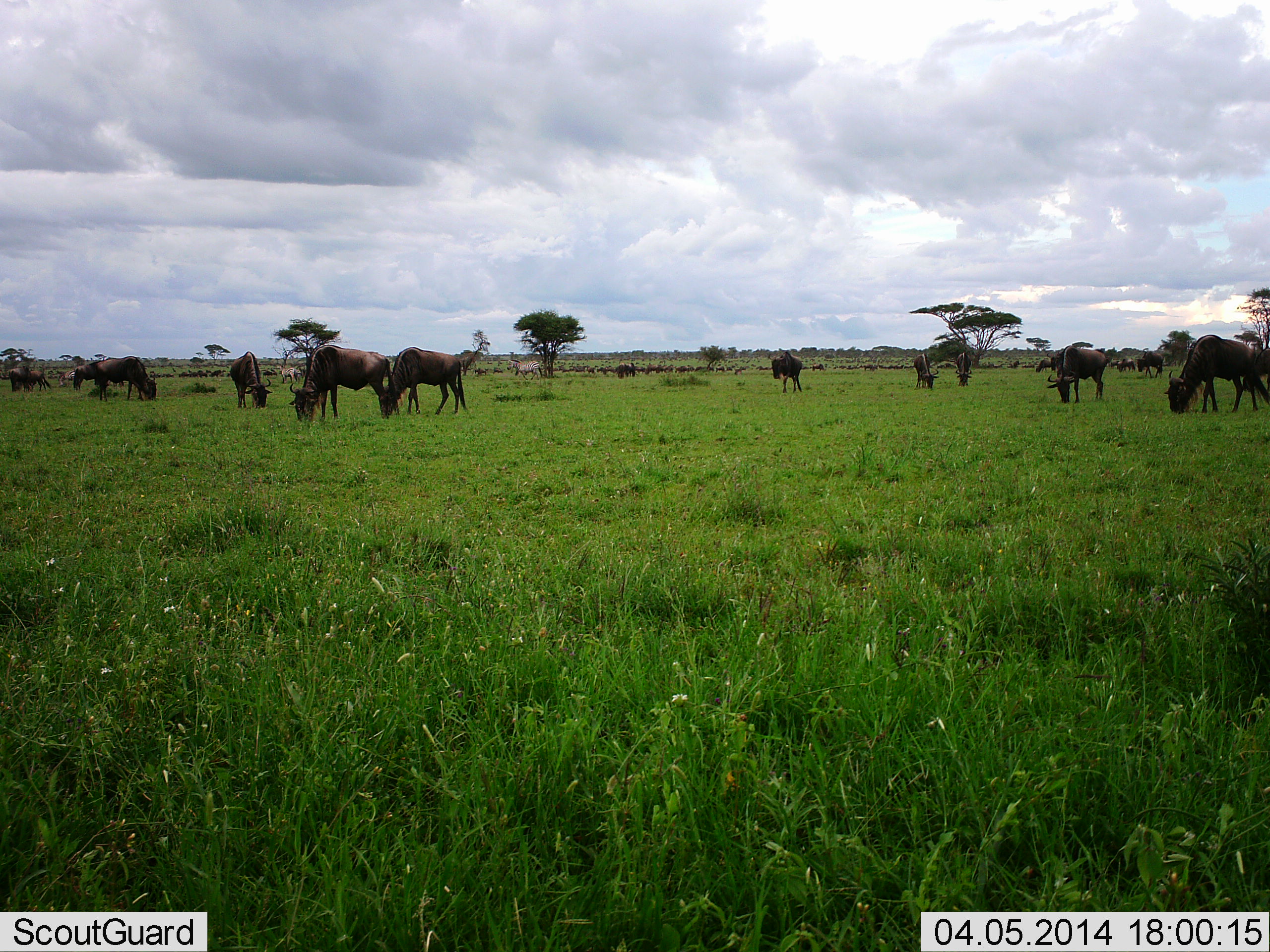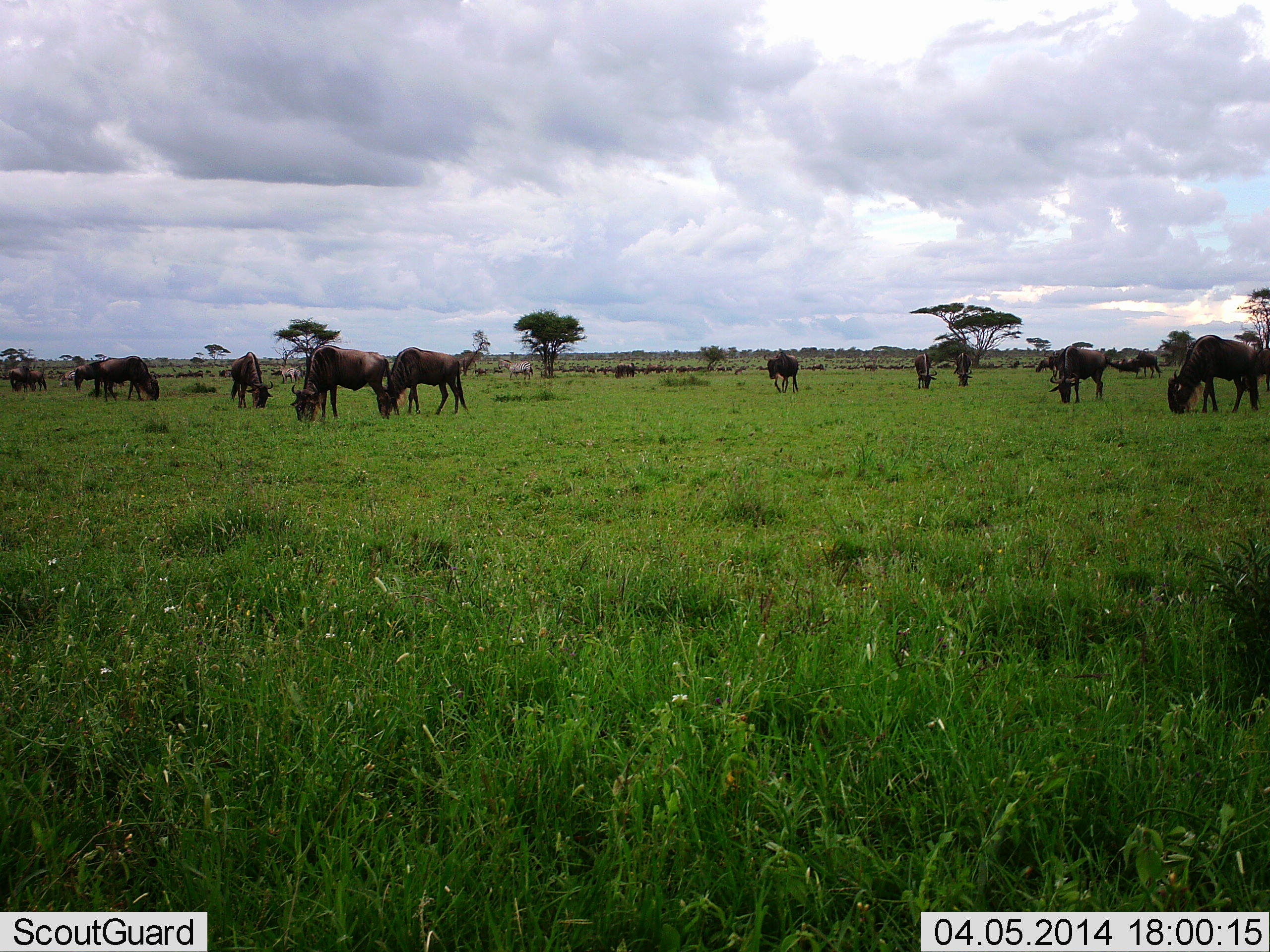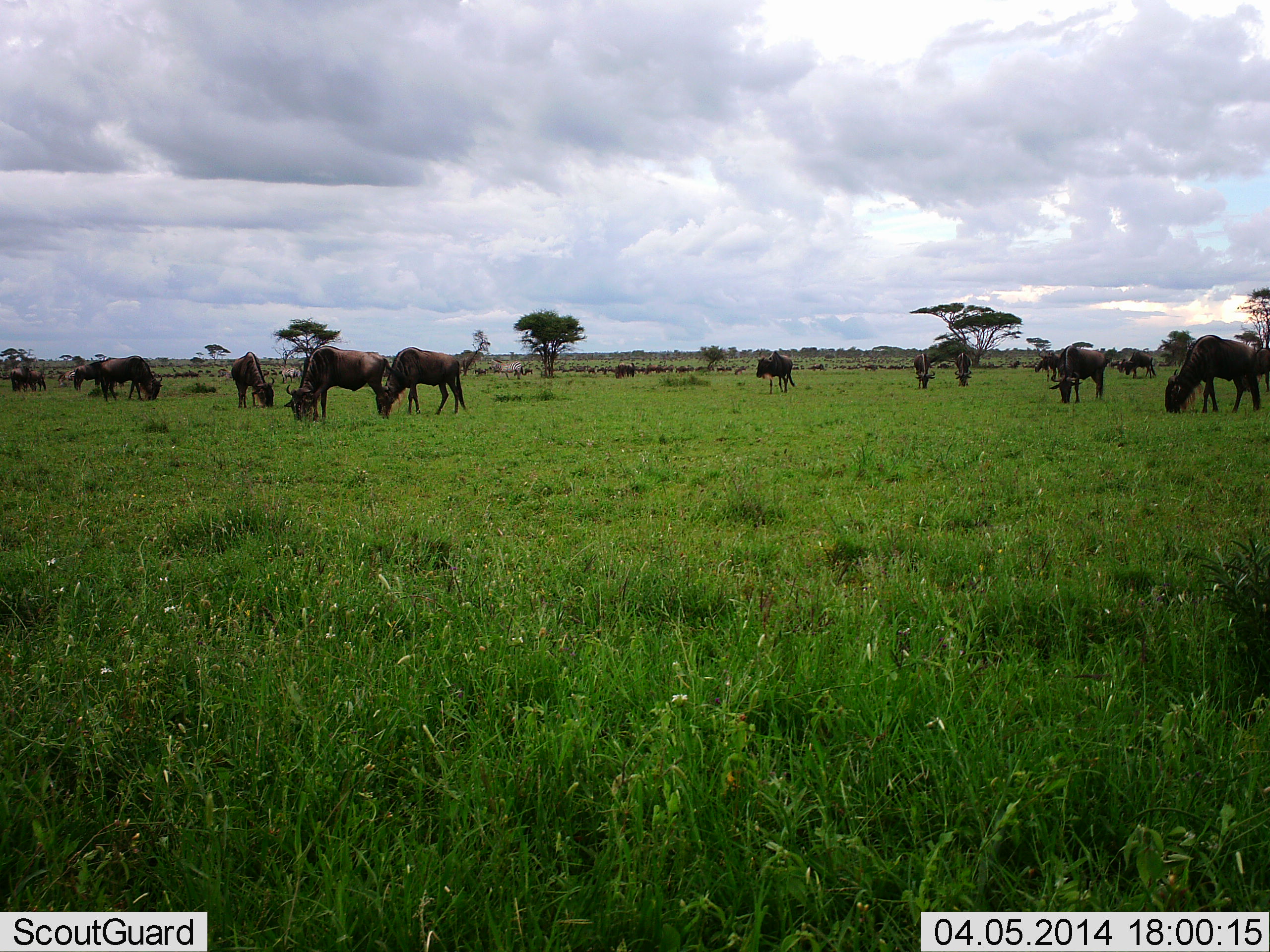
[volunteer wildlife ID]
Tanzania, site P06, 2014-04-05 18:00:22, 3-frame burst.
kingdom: Animalia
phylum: Chordata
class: Mammalia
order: Artiodactyla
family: Bovidae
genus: Connochaetes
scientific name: Connochaetes taurinus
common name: blue wildebeest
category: wildebeest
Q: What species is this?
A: Wildebeest (blue wildebeest) (Connochaetes taurinus).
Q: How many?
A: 11-50.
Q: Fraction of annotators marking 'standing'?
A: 40%.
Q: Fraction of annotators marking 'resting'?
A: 10%.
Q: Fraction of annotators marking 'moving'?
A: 50%.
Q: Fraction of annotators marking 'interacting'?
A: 0%.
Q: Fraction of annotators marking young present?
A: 0%.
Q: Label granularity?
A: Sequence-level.